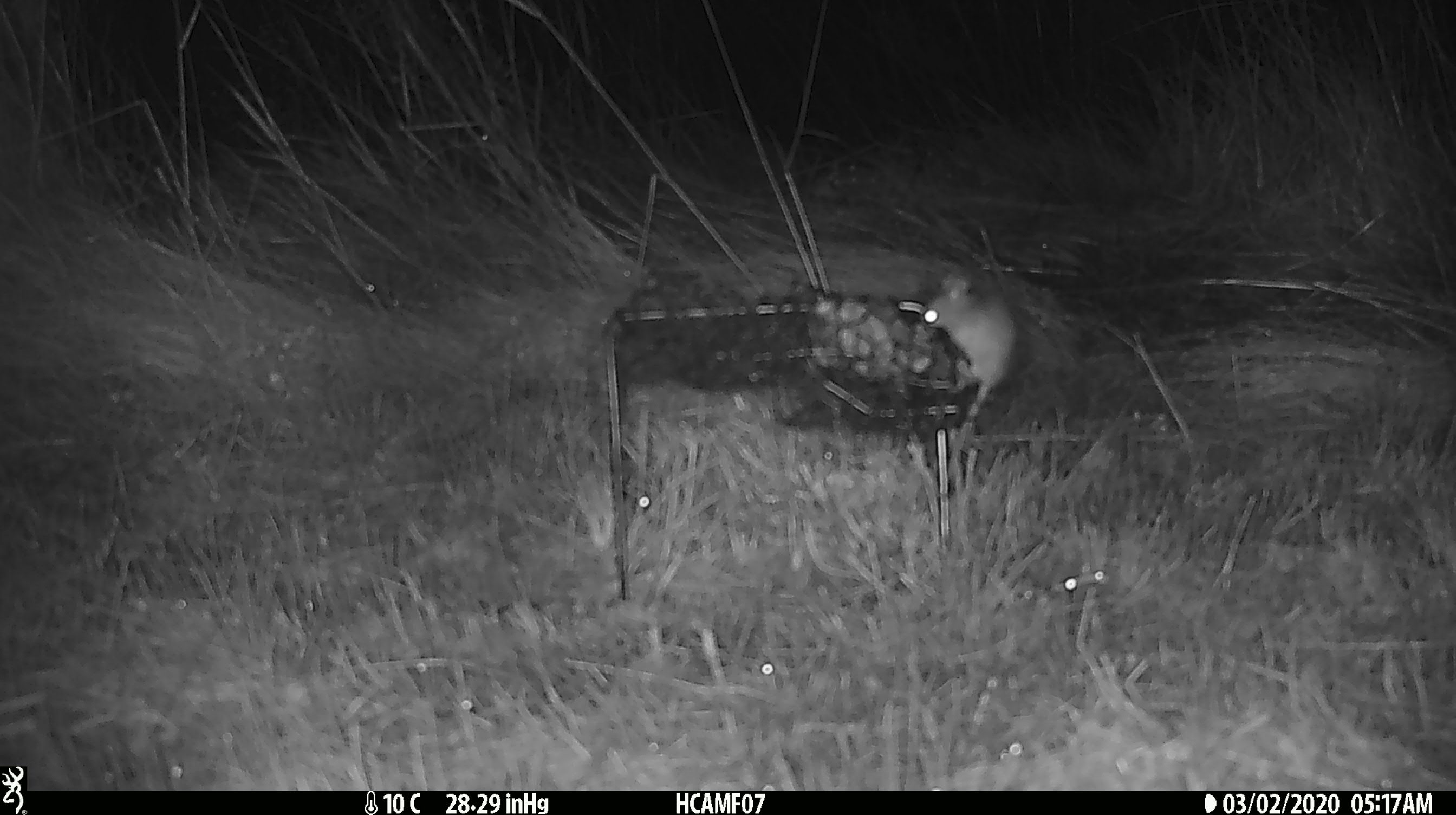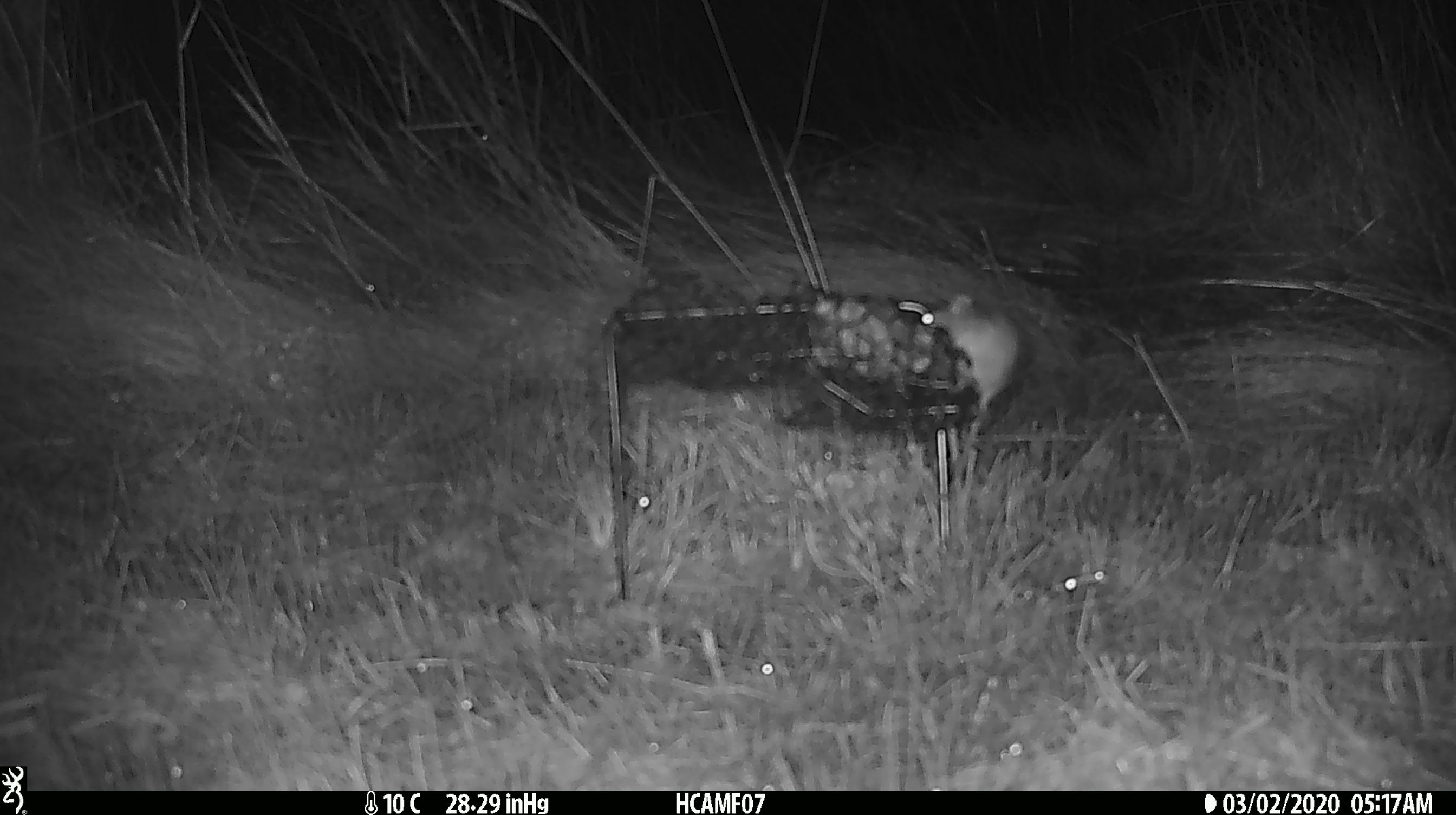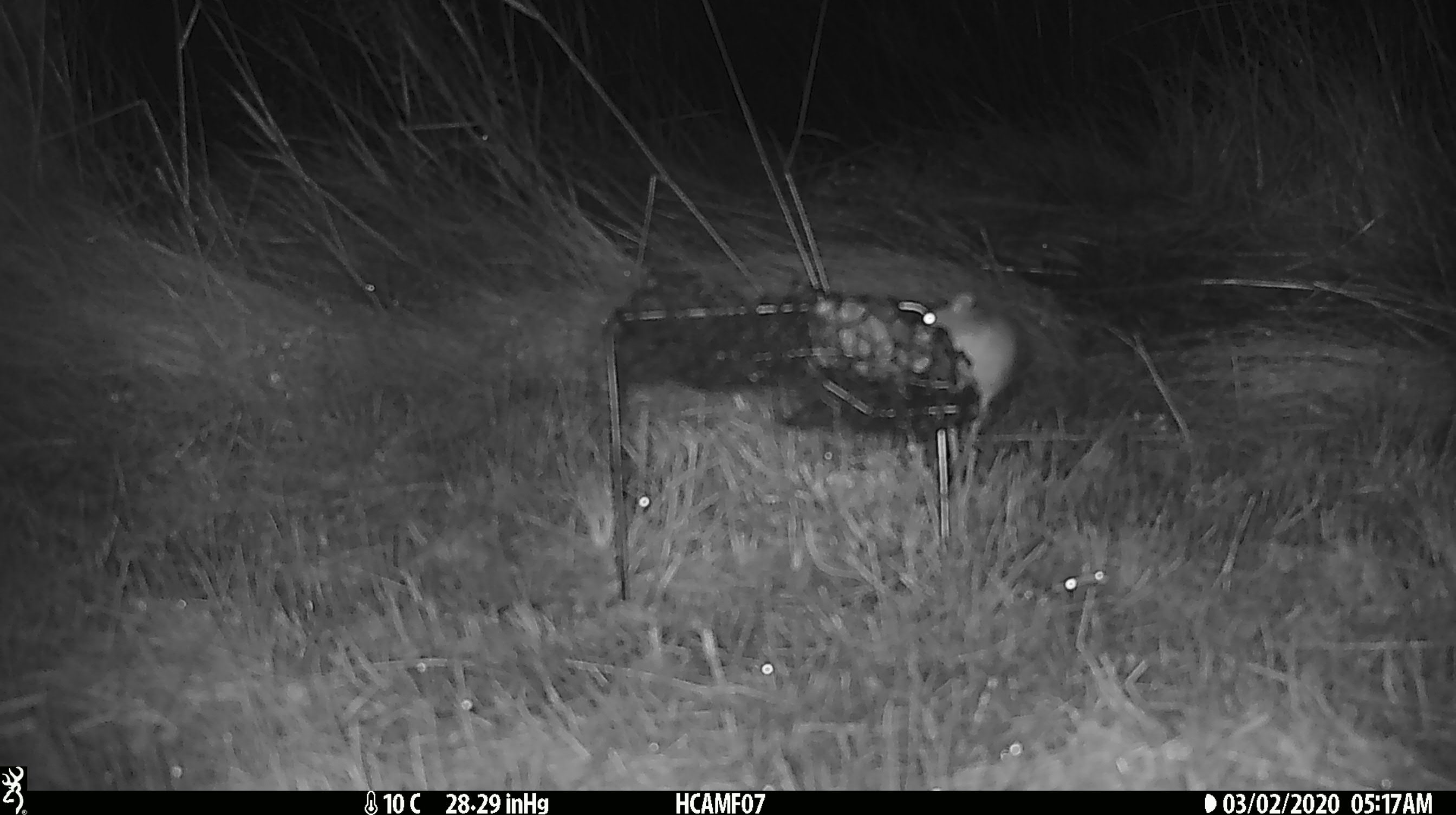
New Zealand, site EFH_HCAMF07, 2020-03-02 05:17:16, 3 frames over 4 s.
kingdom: Animalia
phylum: Chordata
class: Mammalia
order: Rodentia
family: Muridae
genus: Mus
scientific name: Mus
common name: mouse